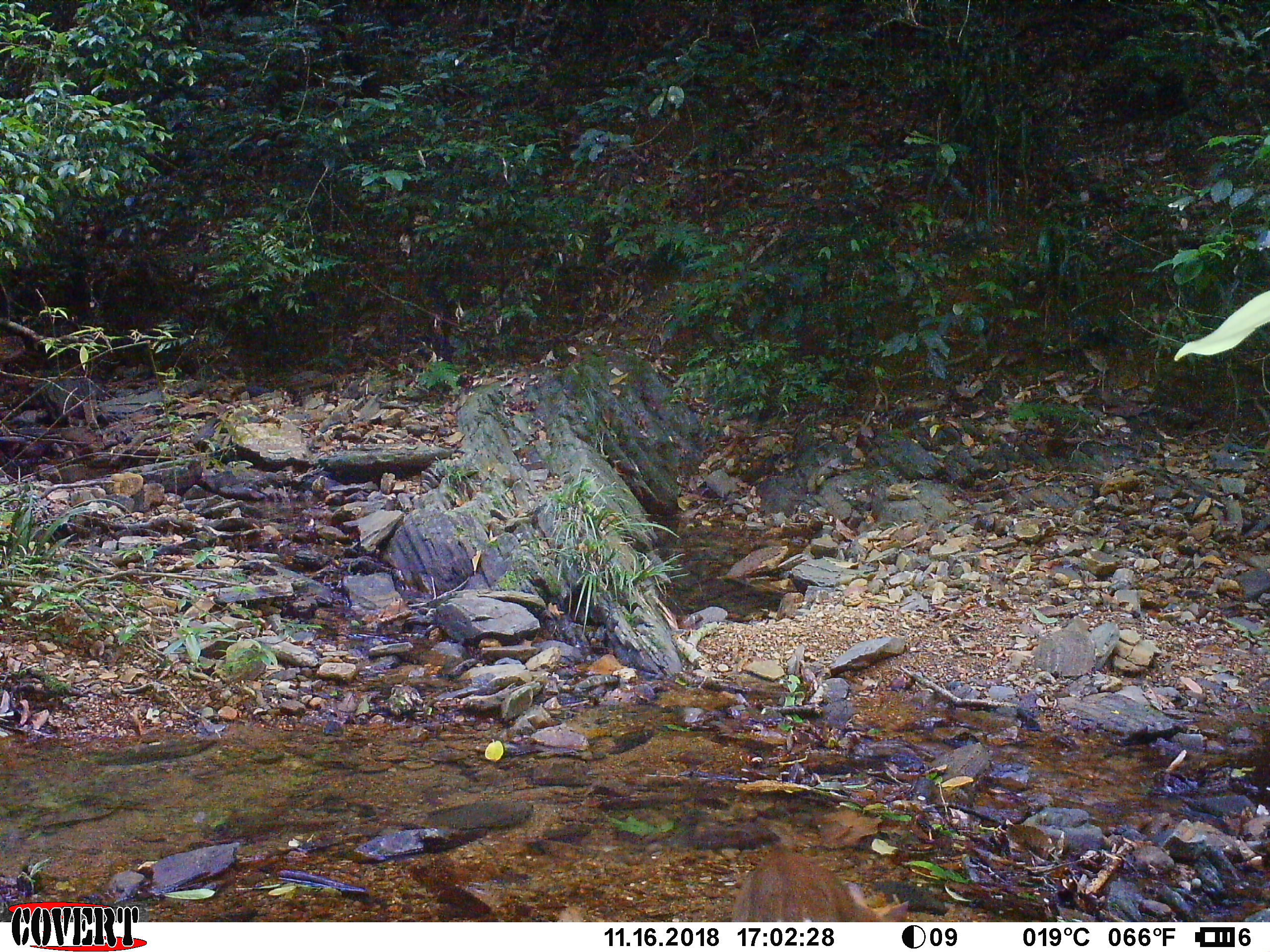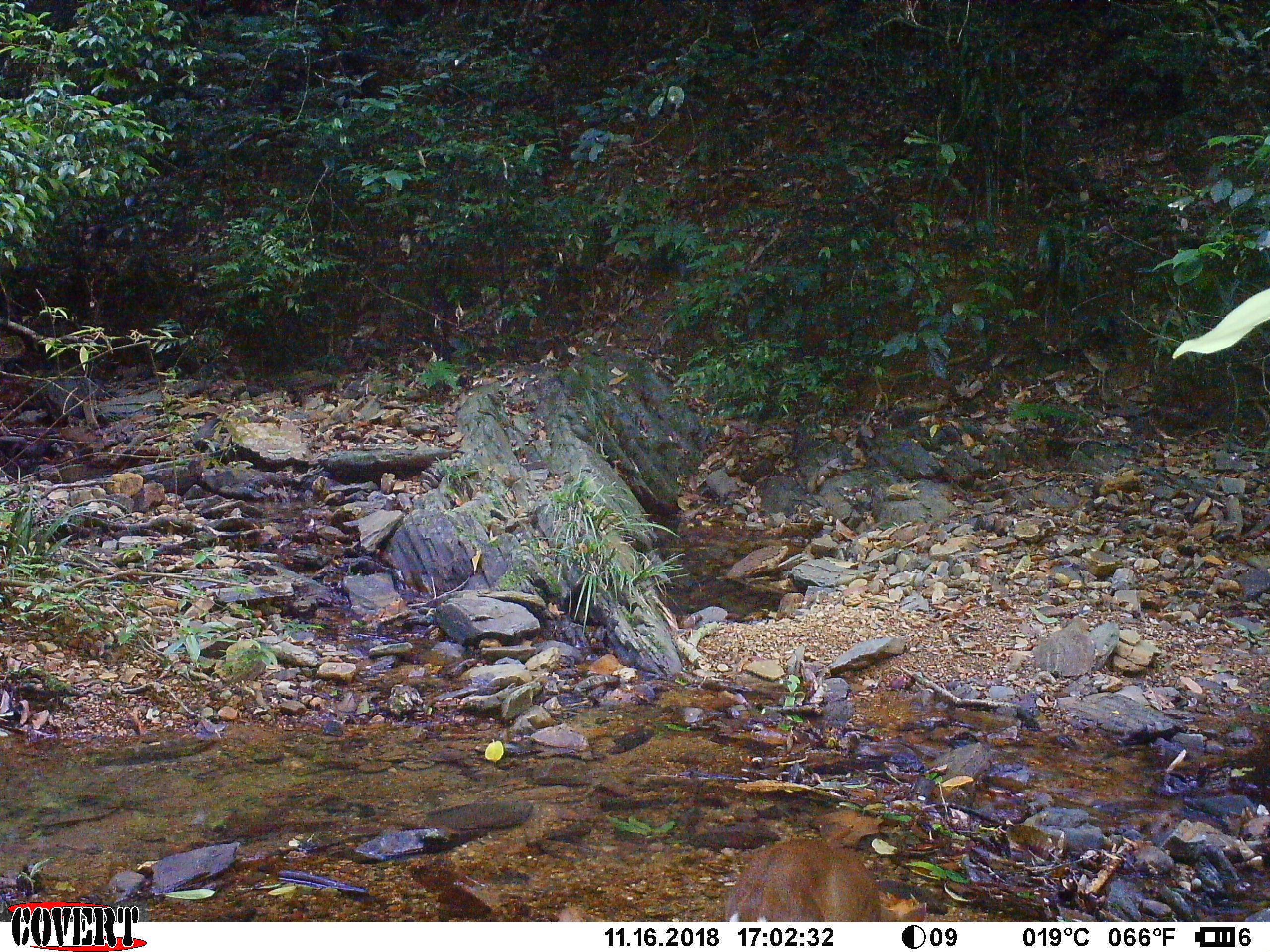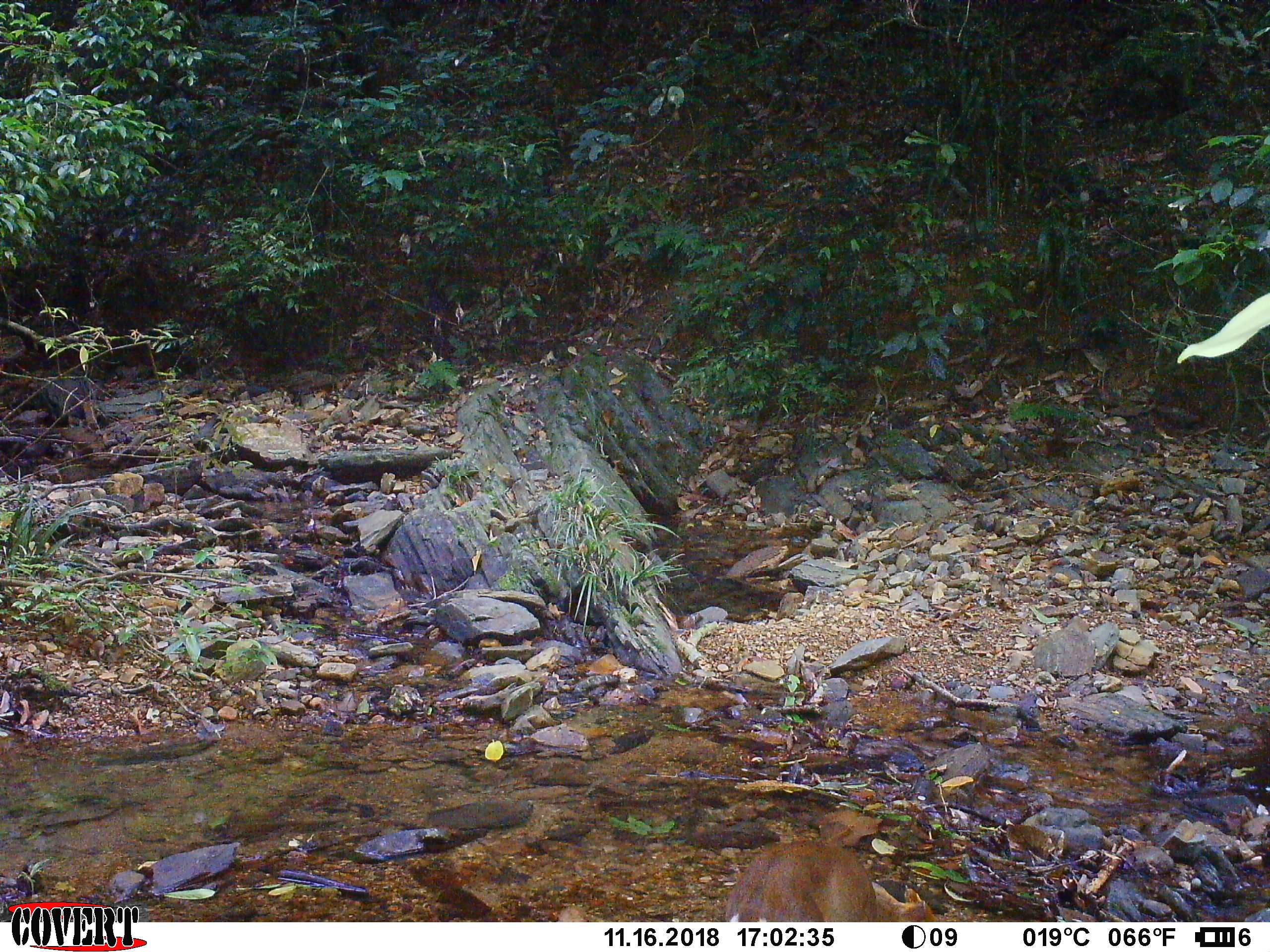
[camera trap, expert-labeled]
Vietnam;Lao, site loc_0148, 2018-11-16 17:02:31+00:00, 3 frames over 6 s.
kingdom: Animalia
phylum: Chordata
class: Mammalia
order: Artiodactyla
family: Cervidae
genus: Muntiacus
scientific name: Muntiacus rooseveltorum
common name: roosevelt's muntjac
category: roosevelts muntjac group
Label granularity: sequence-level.